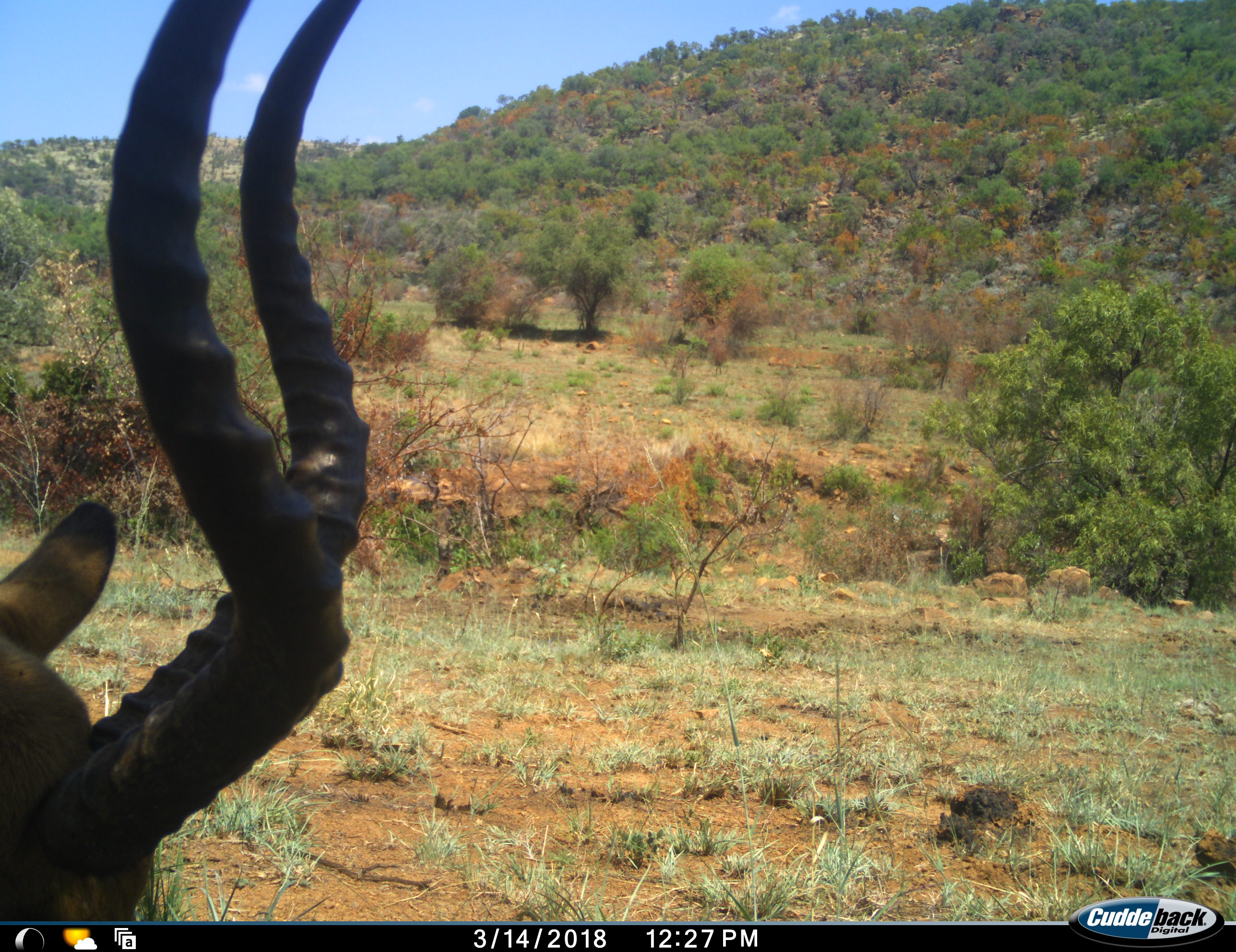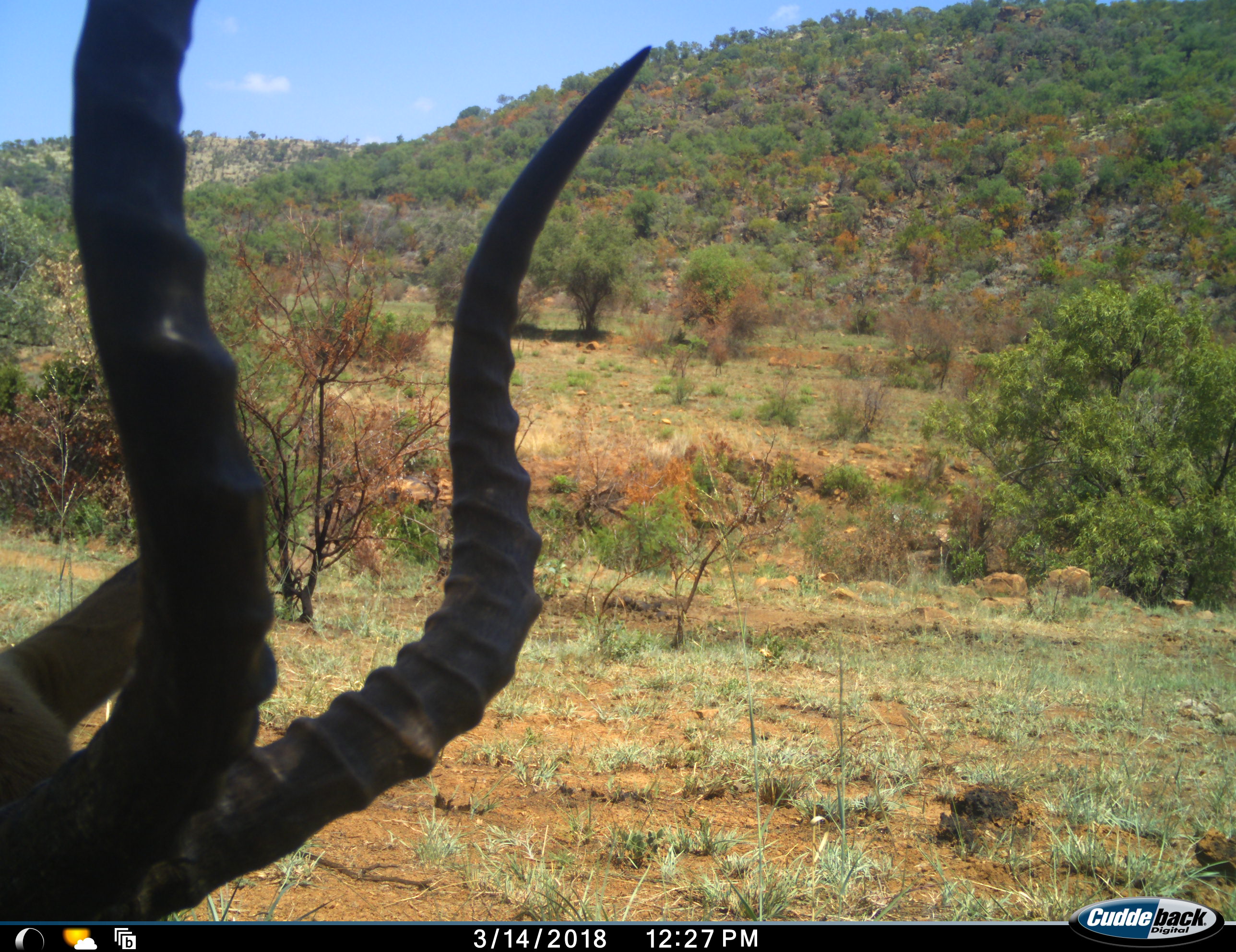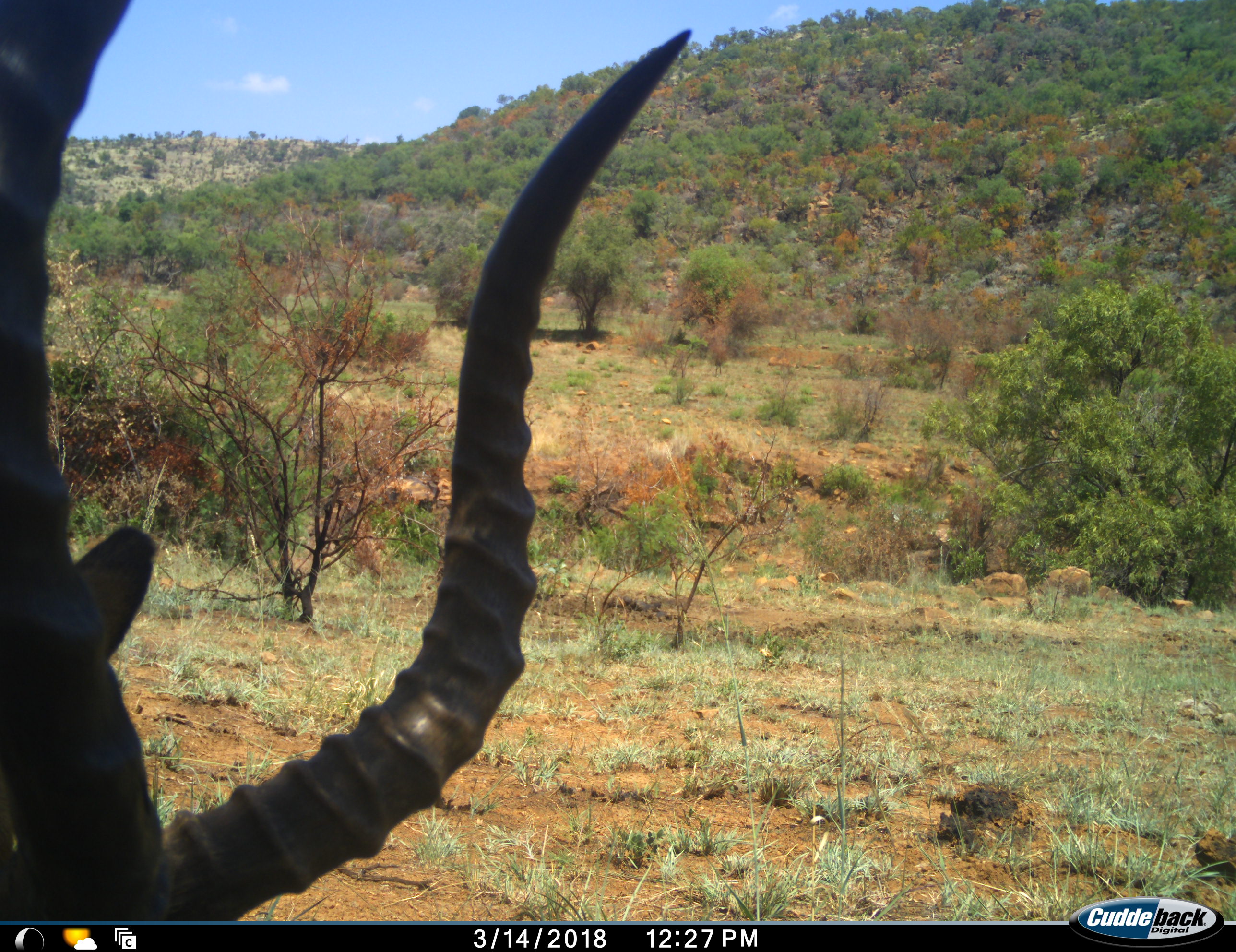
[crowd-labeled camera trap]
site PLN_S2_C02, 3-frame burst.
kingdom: Animalia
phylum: Chordata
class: Mammalia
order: Artiodactyla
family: Bovidae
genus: Aepyceros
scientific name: Aepyceros melampus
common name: impala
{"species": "impala (Aepyceros melampus)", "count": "1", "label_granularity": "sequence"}